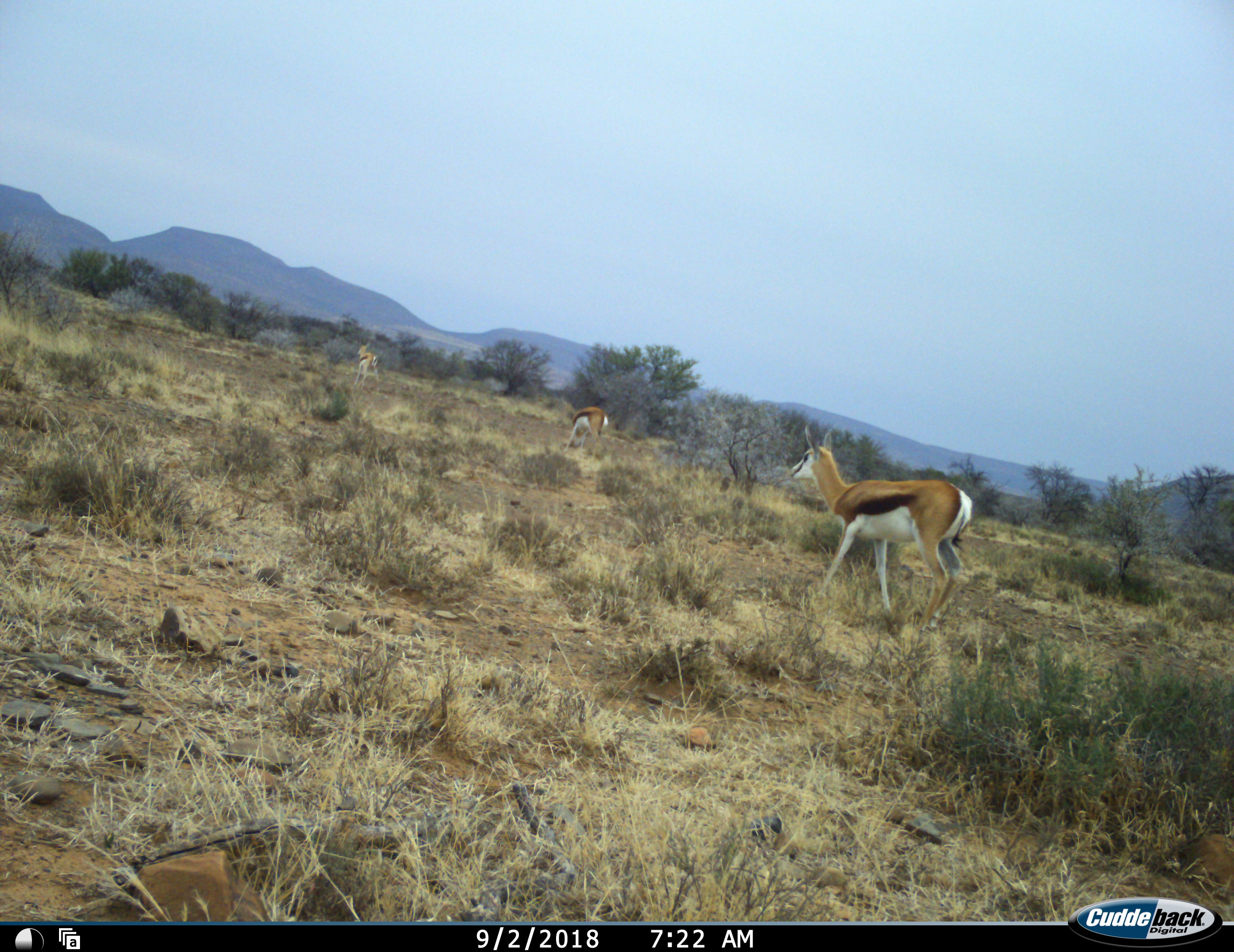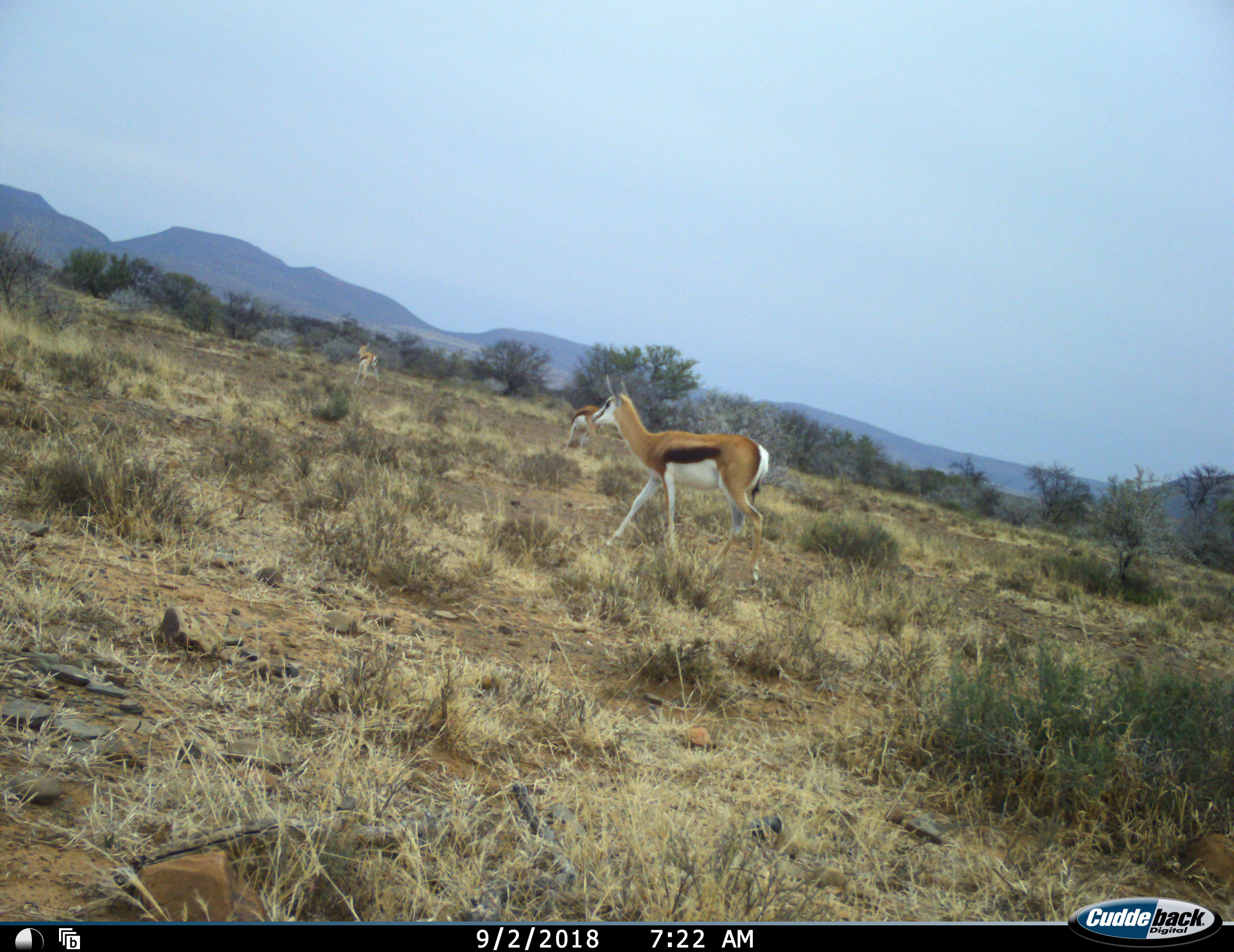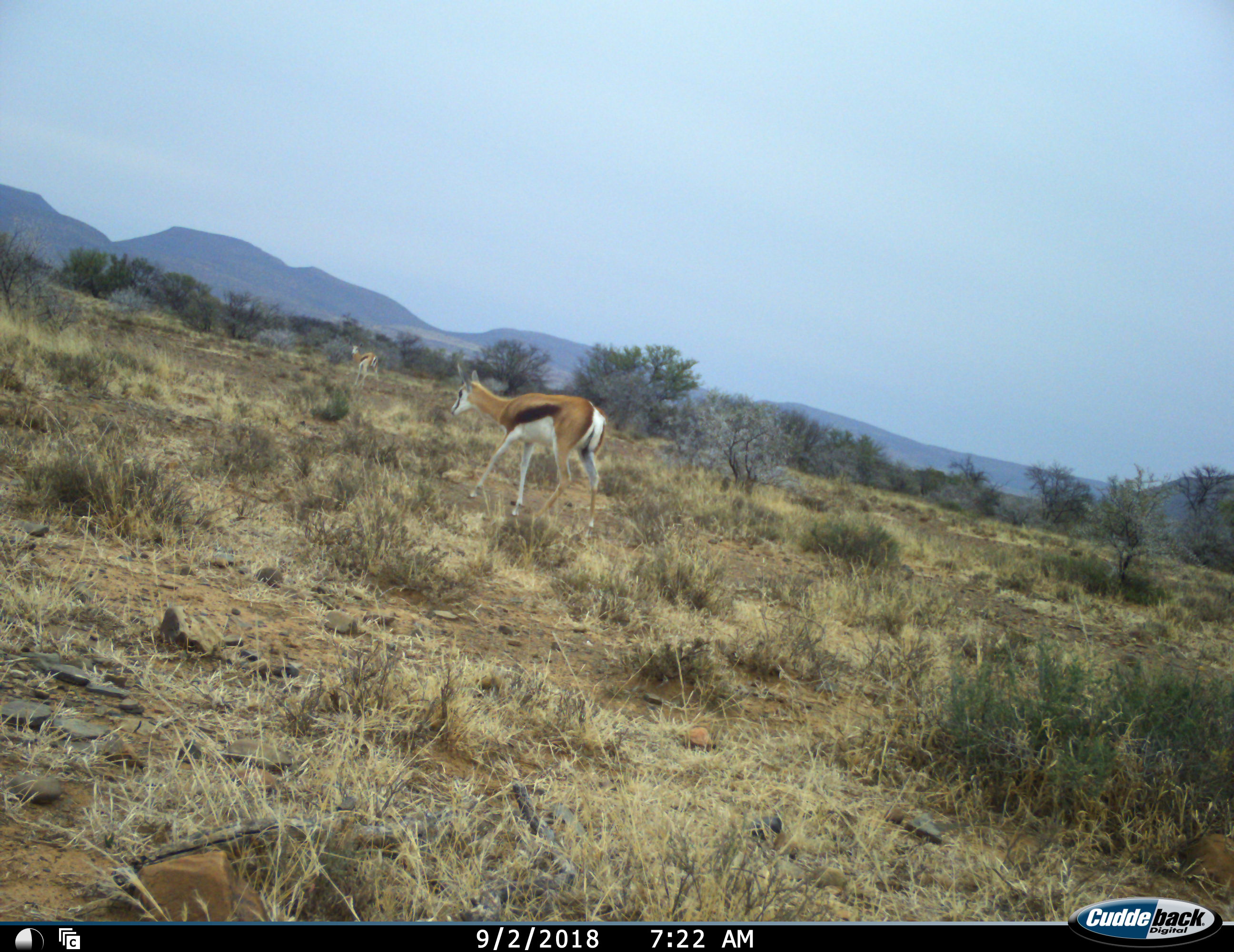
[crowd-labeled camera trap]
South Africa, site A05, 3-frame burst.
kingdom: Animalia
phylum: Chordata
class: Mammalia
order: Artiodactyla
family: Bovidae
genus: Antidorcas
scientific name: Antidorcas marsupialis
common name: springbok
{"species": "springbok (Antidorcas marsupialis)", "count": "3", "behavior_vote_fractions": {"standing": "50%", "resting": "0%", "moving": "90%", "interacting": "0%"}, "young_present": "0%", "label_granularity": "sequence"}